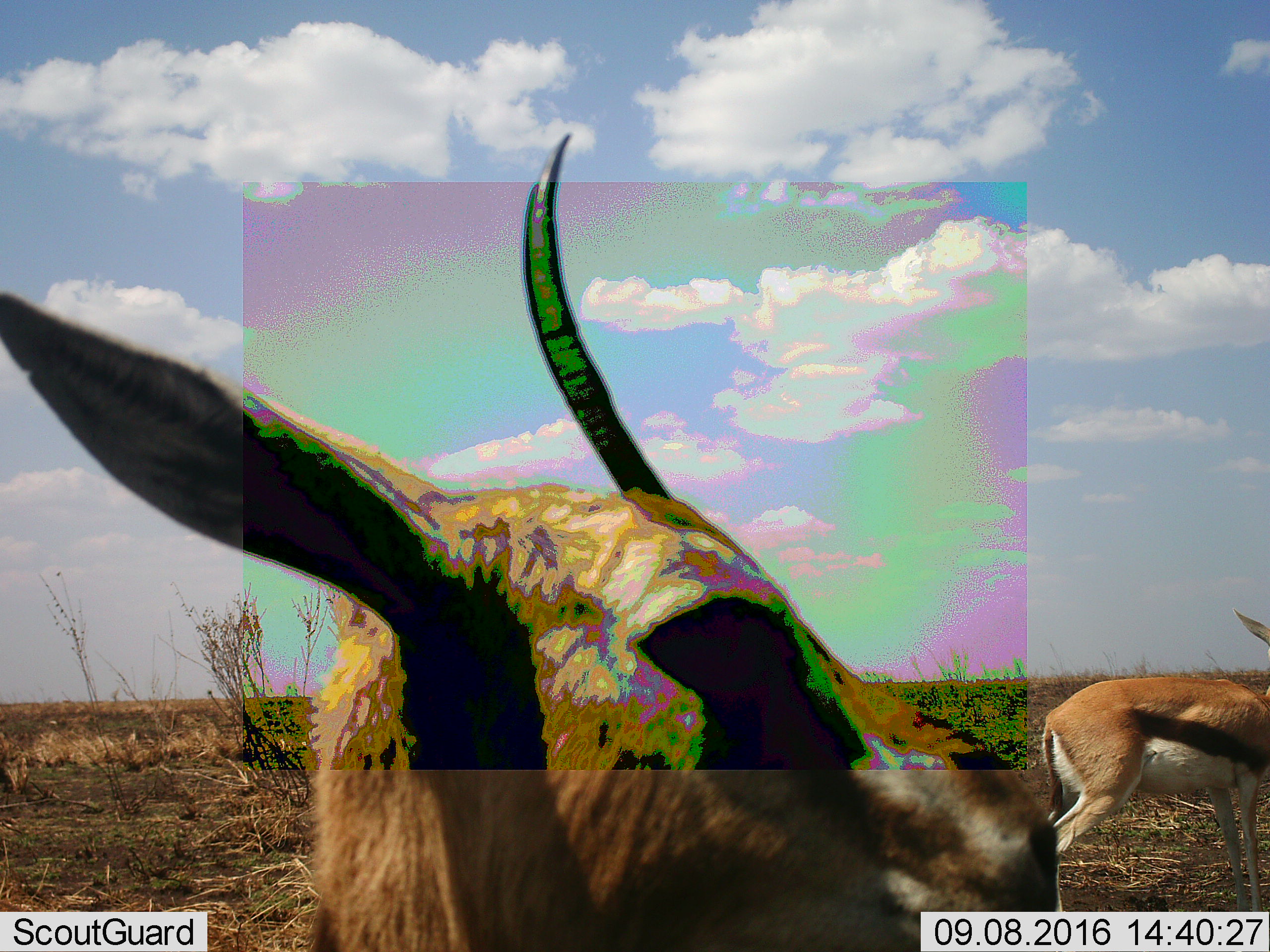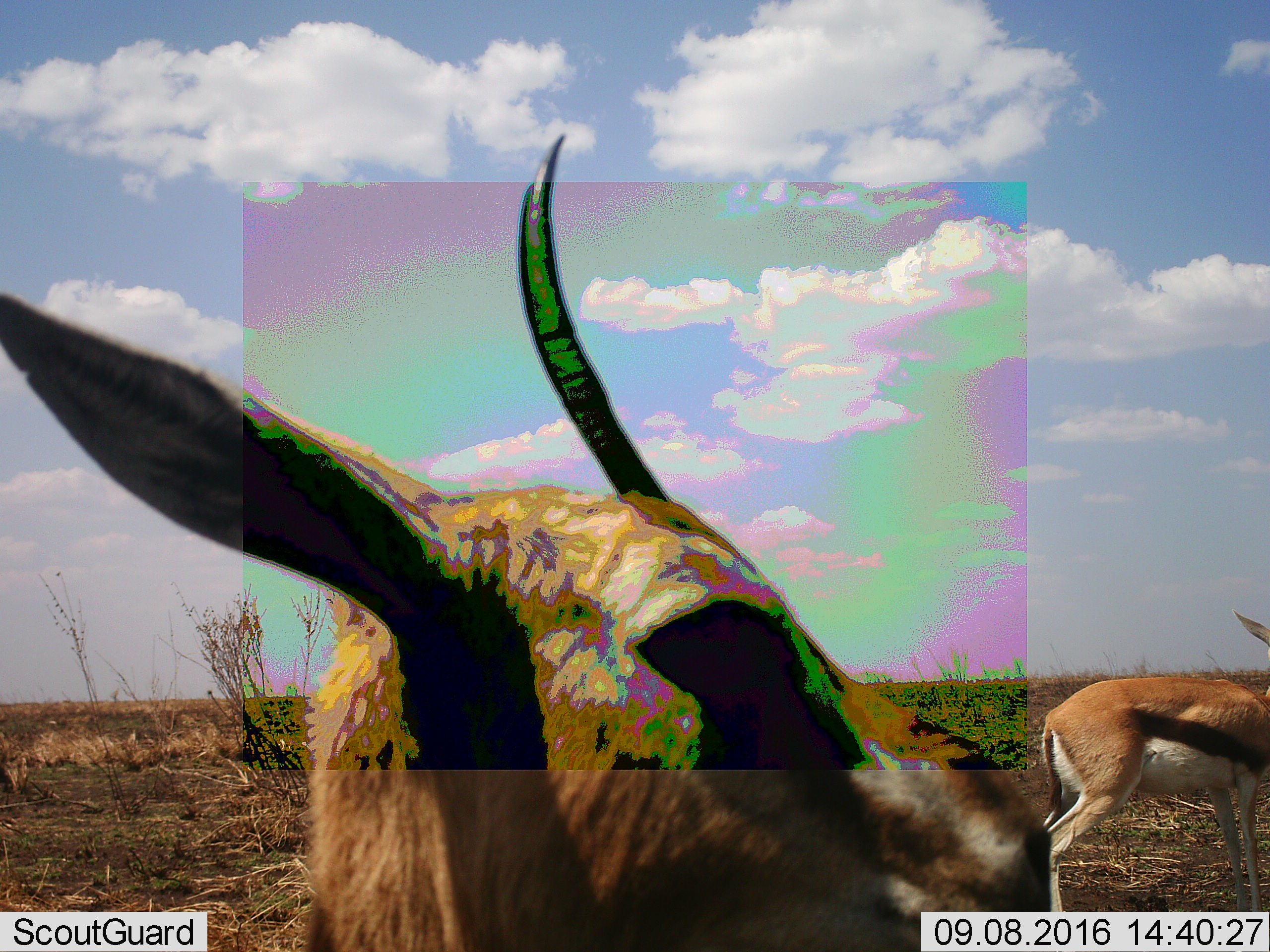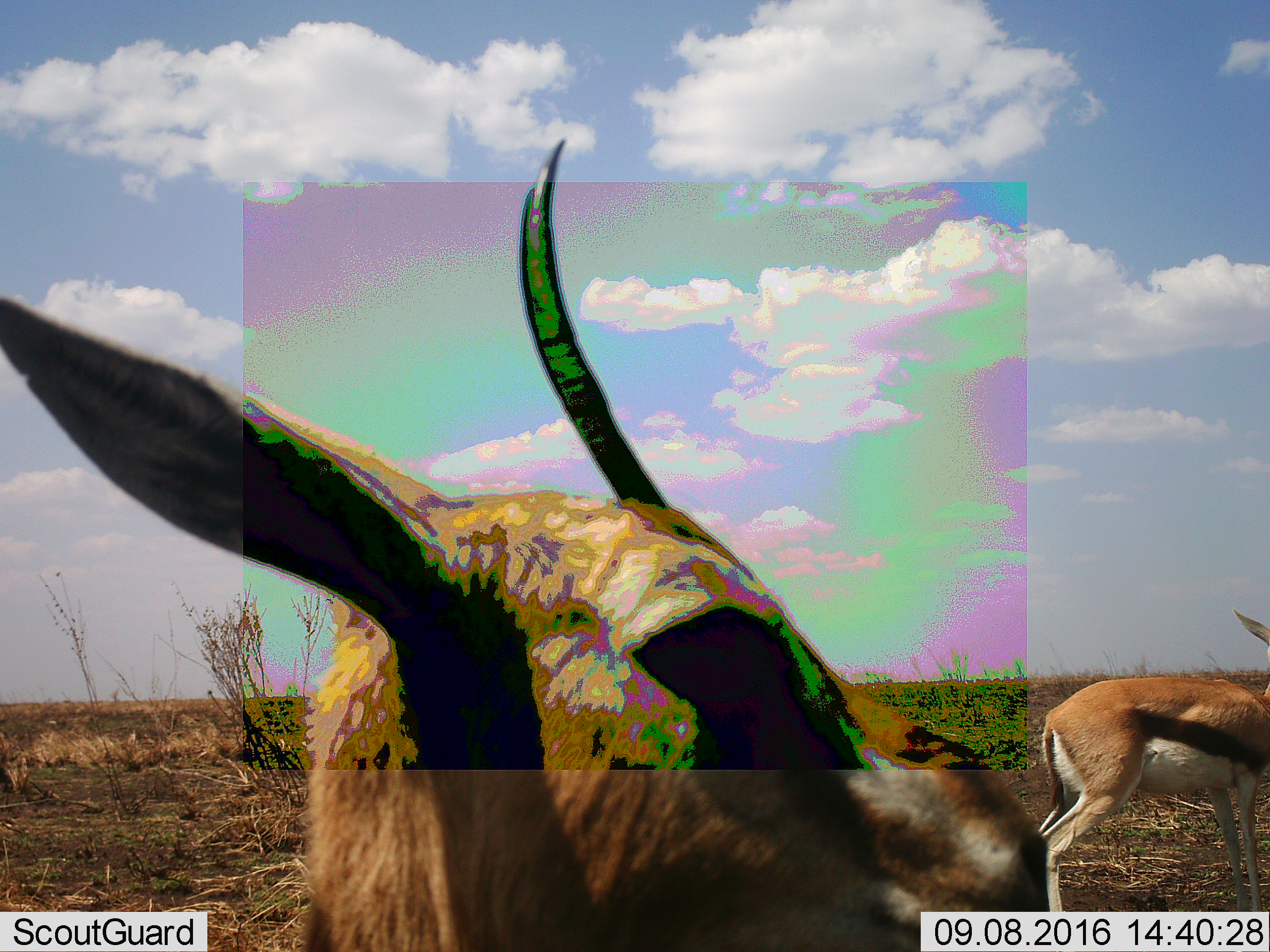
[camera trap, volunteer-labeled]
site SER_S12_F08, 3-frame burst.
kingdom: Animalia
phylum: Chordata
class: Mammalia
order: Artiodactyla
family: Bovidae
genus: Eudorcas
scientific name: Eudorcas thomsonii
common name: thomson's gazelle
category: gazellethomsons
Gazellethomsons (thomson's gazelle) (Eudorcas thomsonii), count 2. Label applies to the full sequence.